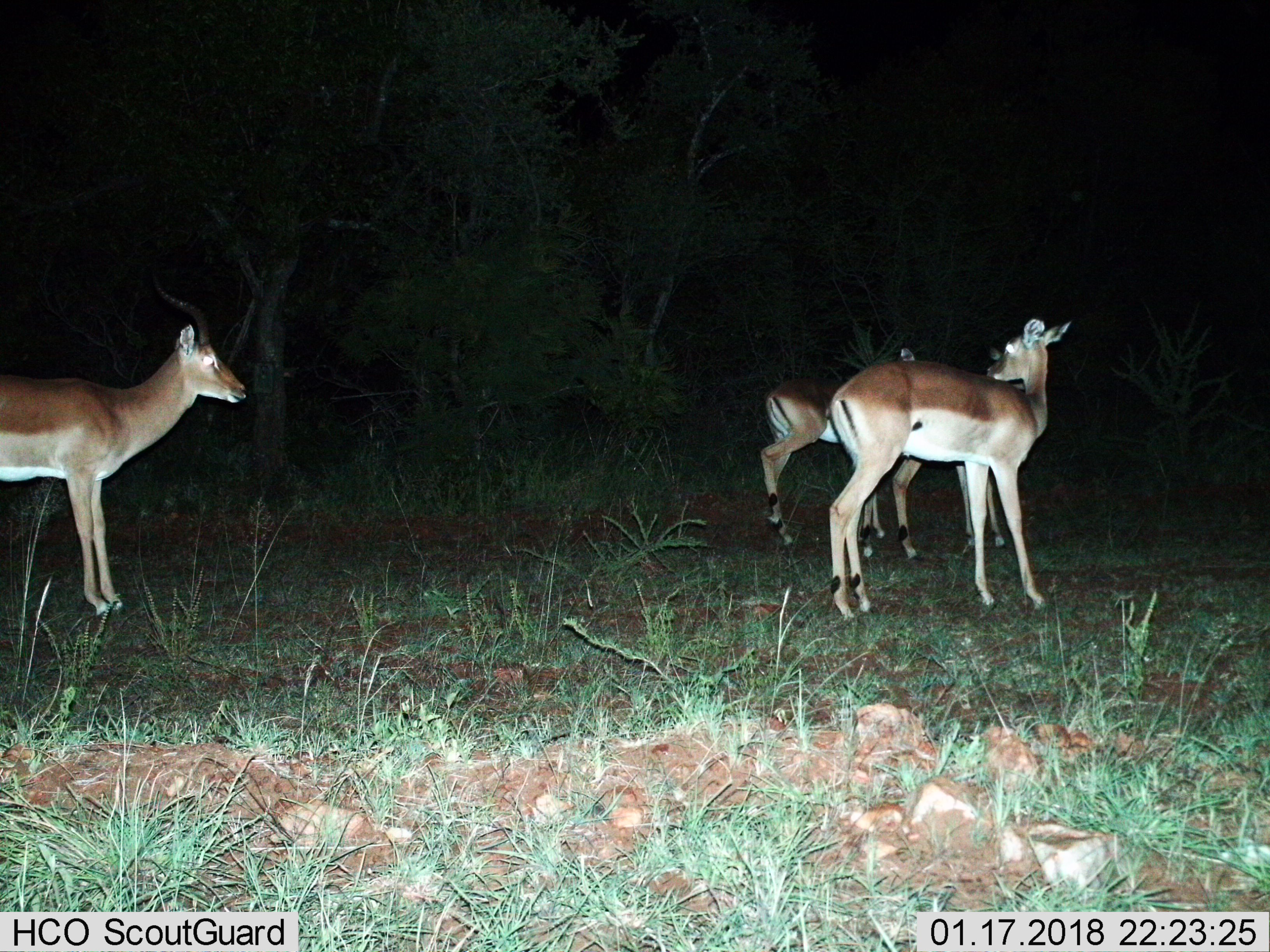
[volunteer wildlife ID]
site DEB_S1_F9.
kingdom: Animalia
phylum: Chordata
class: Mammalia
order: Artiodactyla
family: Bovidae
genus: Aepyceros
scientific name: Aepyceros melampus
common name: impala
Impala (Aepyceros melampus), count 4. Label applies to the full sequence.